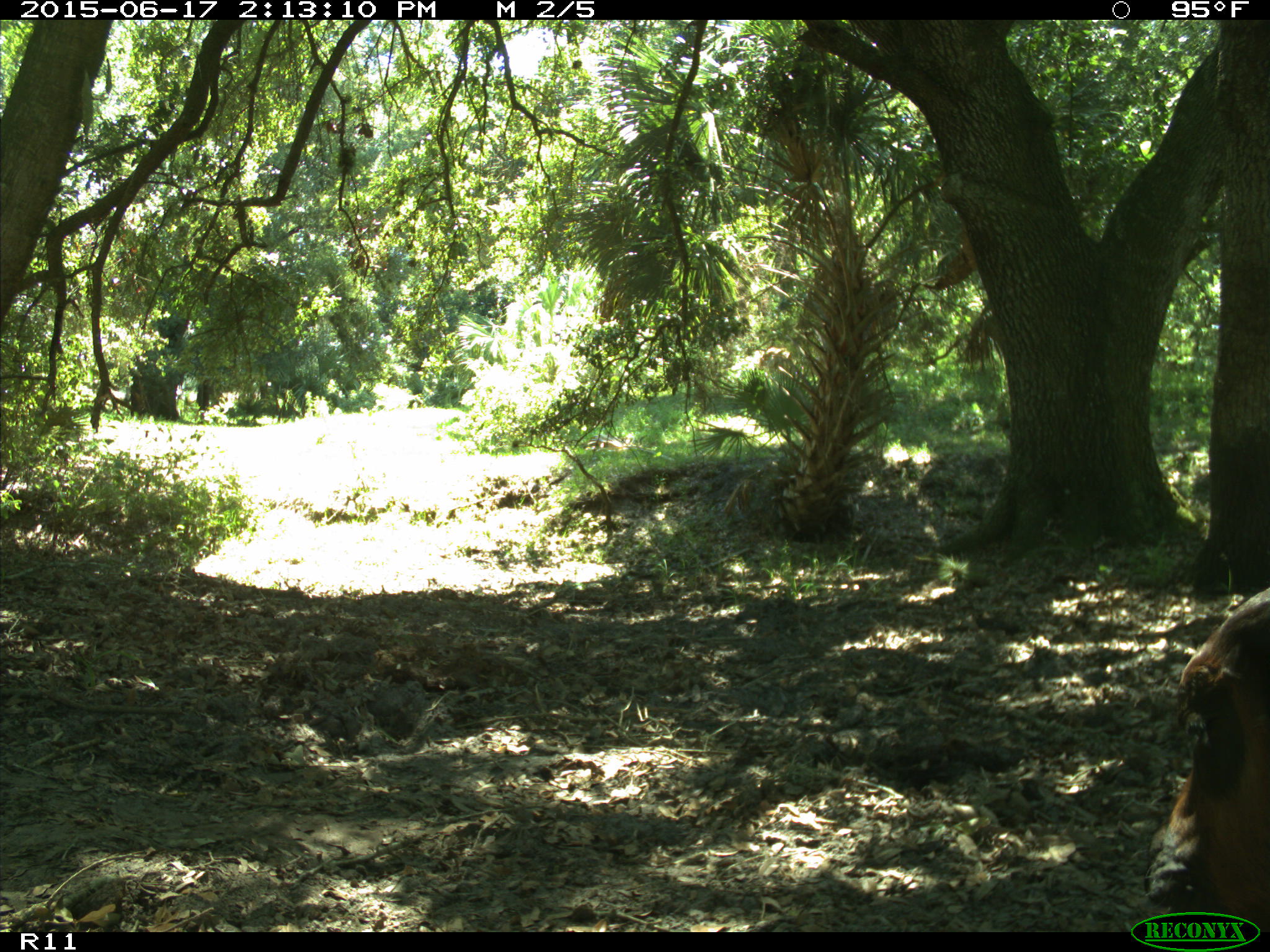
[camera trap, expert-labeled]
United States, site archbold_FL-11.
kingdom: Animalia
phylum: Chordata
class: Mammalia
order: Artiodactyla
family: Bovidae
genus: Bos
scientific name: Bos taurus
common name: domestic cow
Bos taurus (domestic cow).